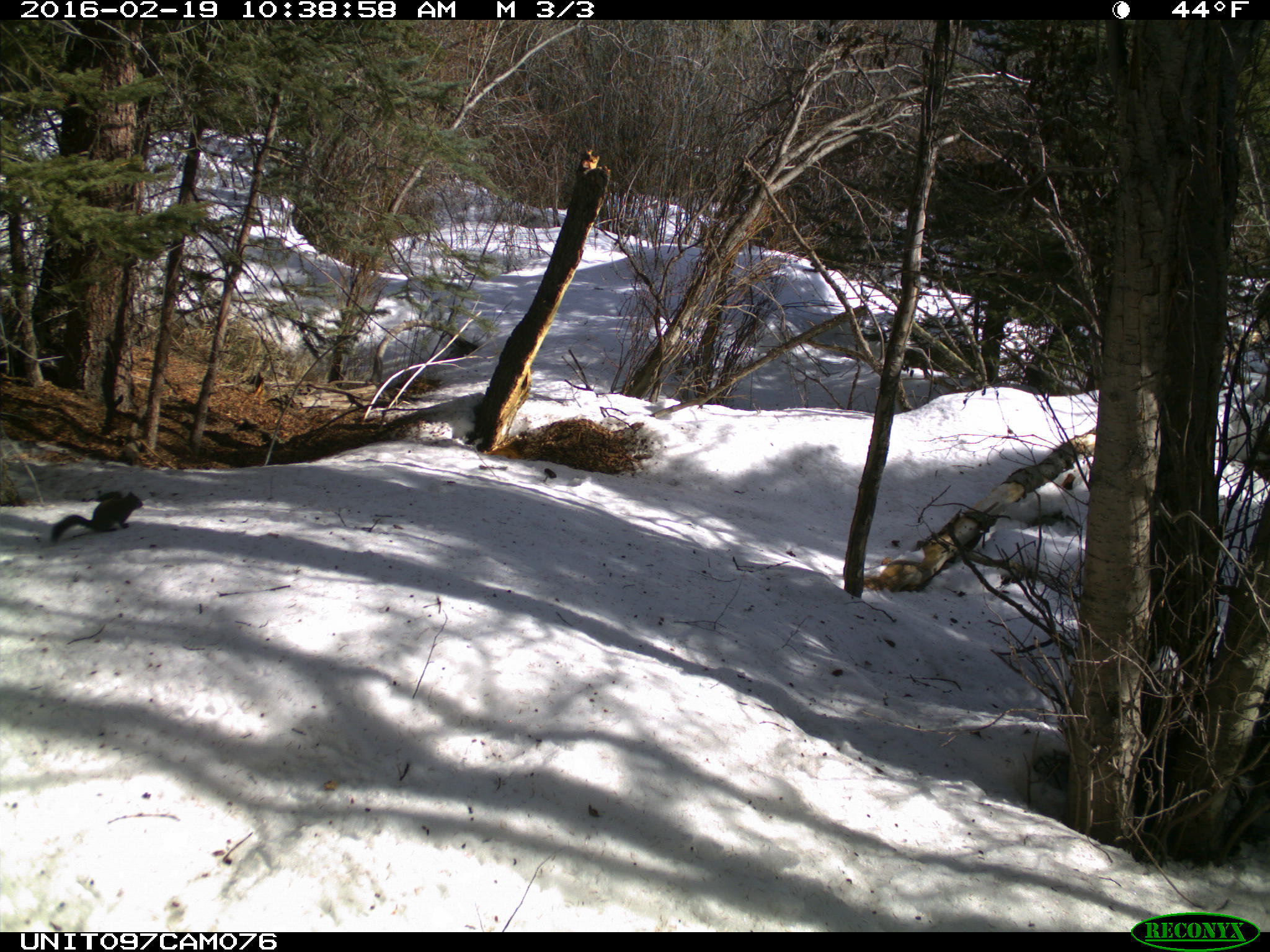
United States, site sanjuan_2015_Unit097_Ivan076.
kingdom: Animalia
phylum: Chordata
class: Mammalia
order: Rodentia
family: Sciuridae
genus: Tamiasciurus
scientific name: Tamiasciurus hudsonicus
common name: american red squirrel